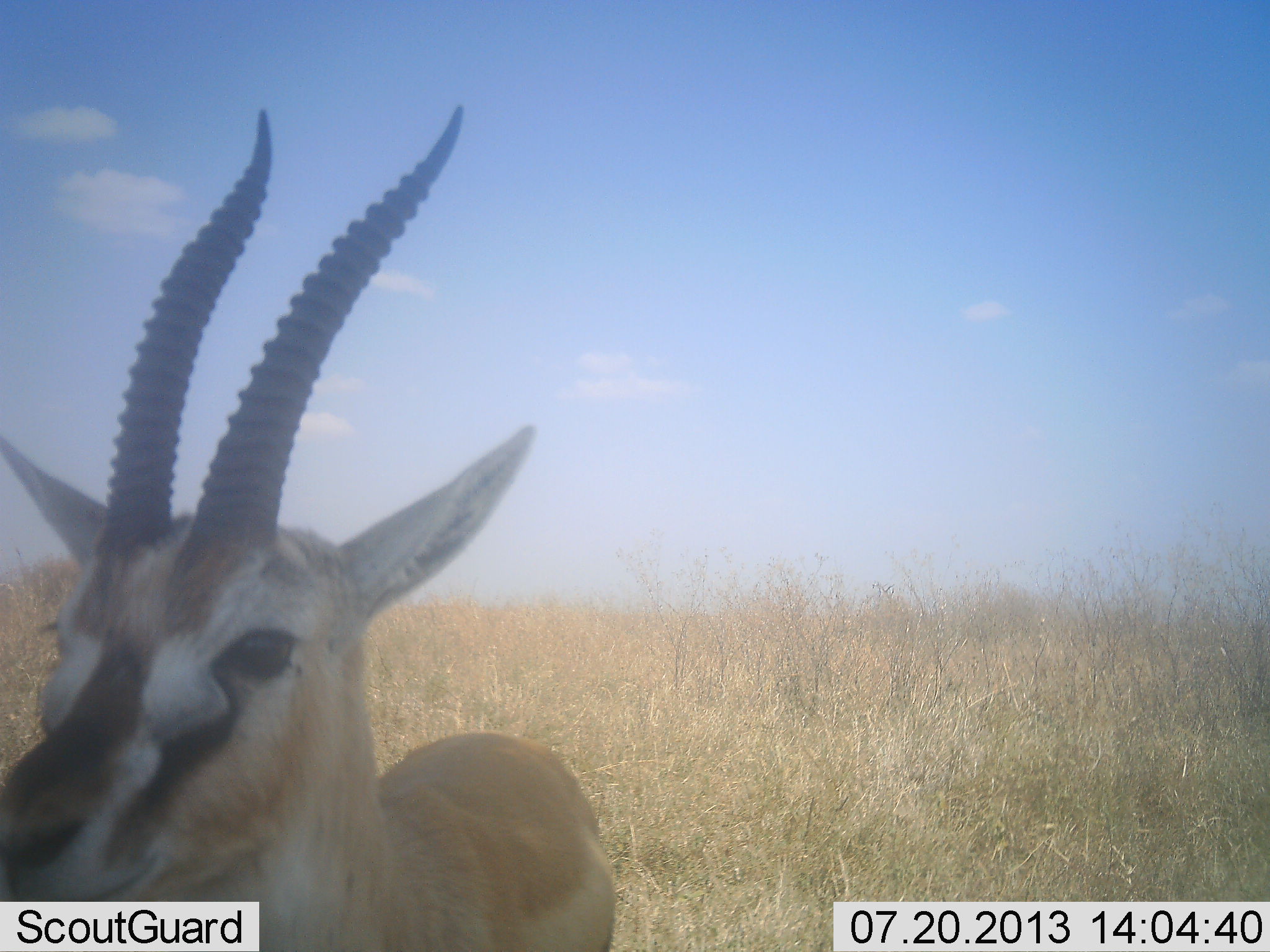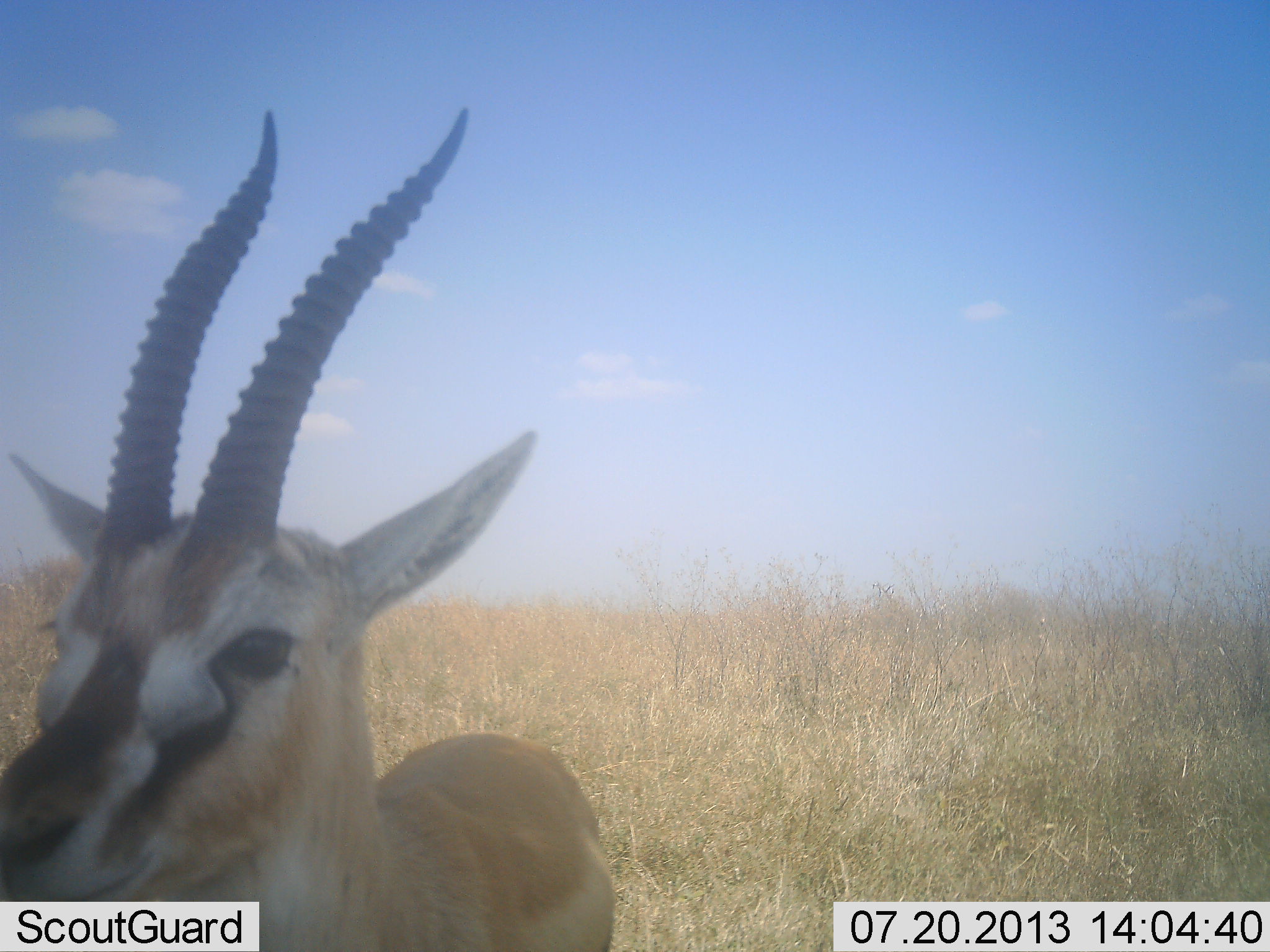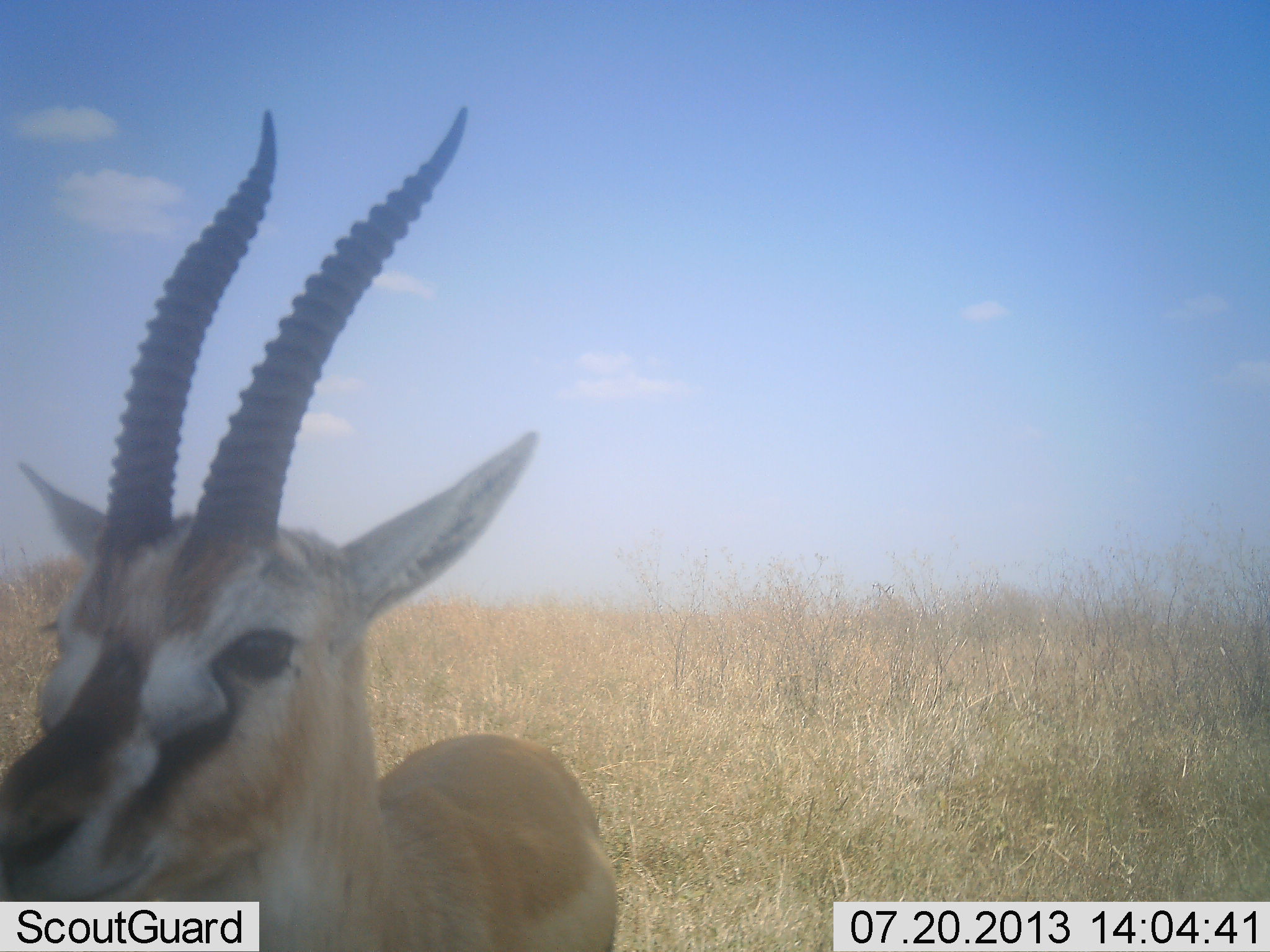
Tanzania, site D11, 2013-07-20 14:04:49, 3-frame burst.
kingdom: Animalia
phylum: Chordata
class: Mammalia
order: Artiodactyla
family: Bovidae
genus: Eudorcas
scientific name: Eudorcas thomsonii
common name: thomson's gazelle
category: gazellethomsons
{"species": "gazellethomsons (thomson's gazelle) (Eudorcas thomsonii)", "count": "1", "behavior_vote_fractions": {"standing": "94%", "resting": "6%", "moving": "0%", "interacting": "0%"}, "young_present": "0%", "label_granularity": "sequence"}